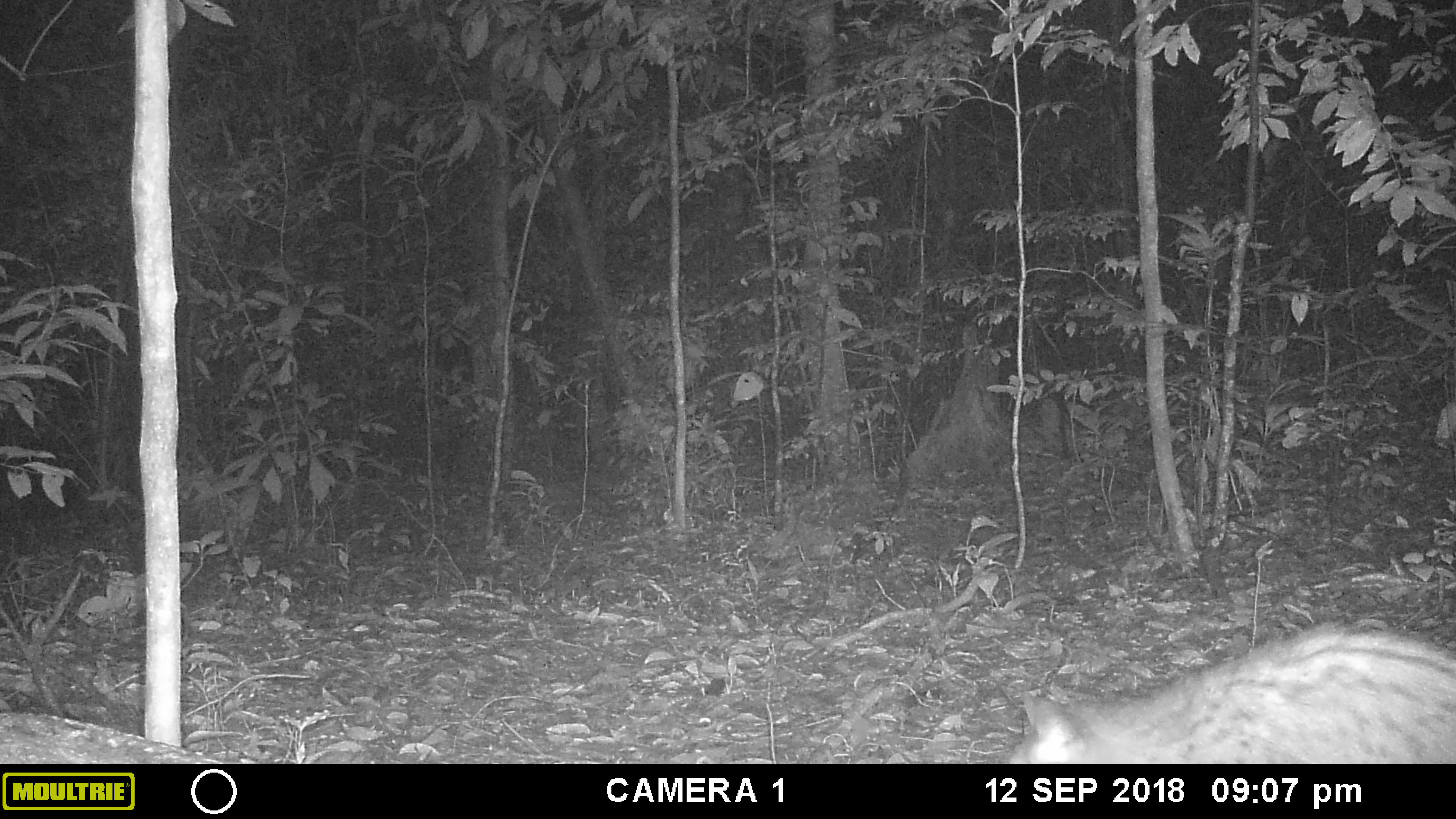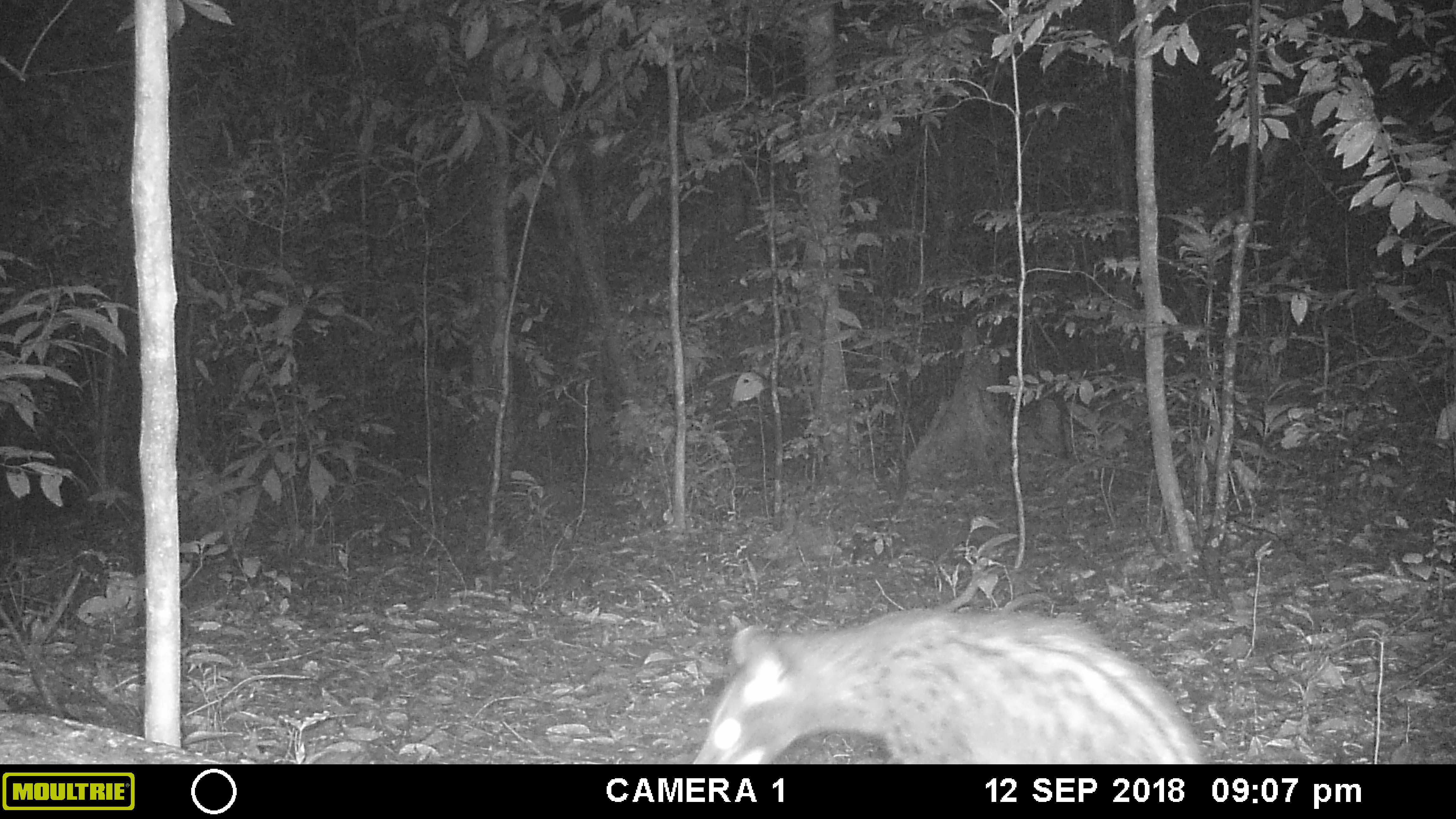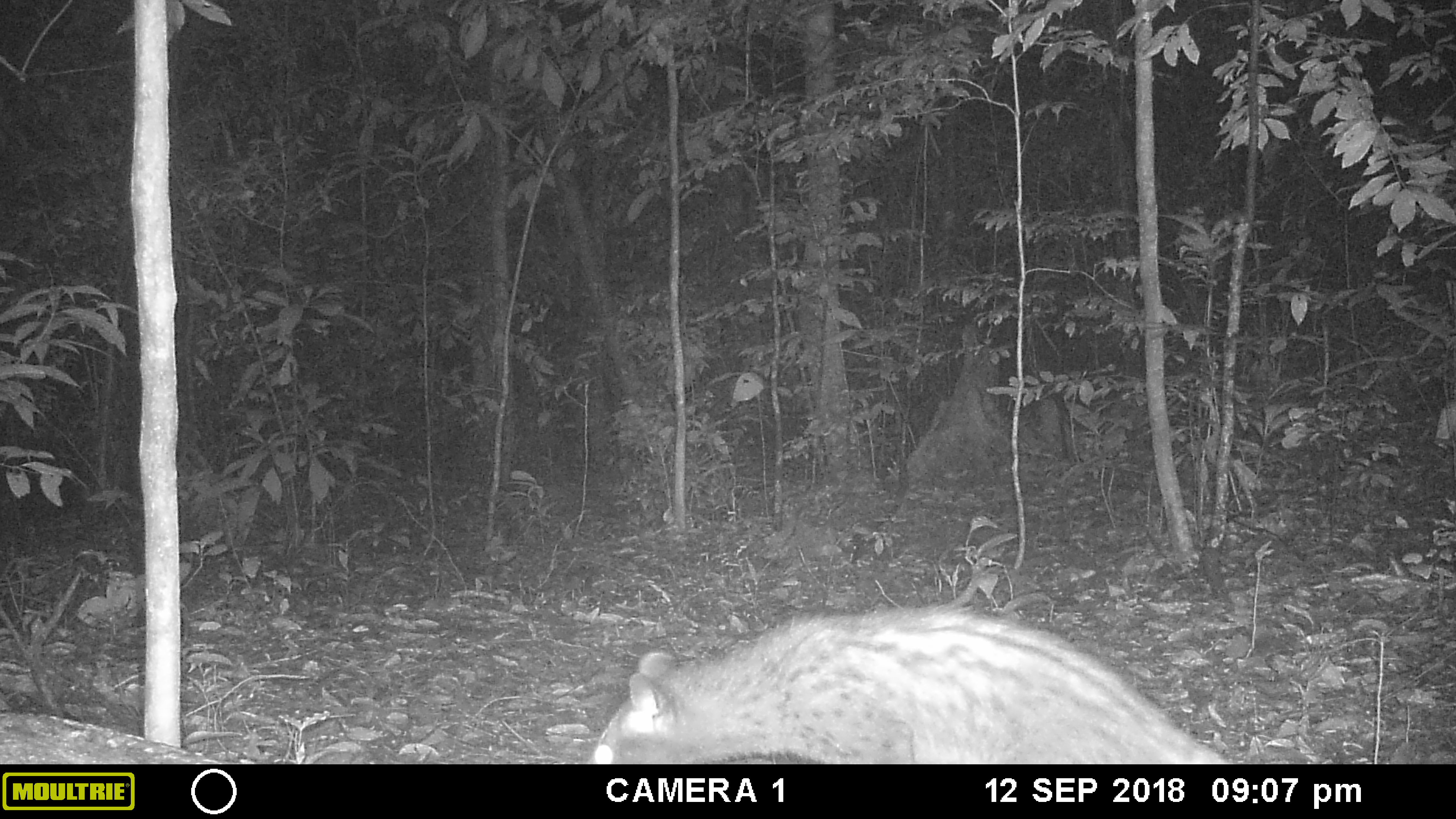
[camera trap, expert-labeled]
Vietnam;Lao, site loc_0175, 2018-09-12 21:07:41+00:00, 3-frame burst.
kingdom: Animalia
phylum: Chordata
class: Mammalia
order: Carnivora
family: Viverridae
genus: Paradoxurus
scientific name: Paradoxurus hermaphroditus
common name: common palm civet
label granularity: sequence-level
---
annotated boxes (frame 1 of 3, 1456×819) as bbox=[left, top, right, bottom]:
common palm civet: bbox=[1005, 620, 1456, 764]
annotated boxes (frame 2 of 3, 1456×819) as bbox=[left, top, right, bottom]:
common palm civet: bbox=[692, 608, 1207, 764]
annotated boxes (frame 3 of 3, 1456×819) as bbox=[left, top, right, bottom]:
common palm civet: bbox=[586, 600, 1229, 764]